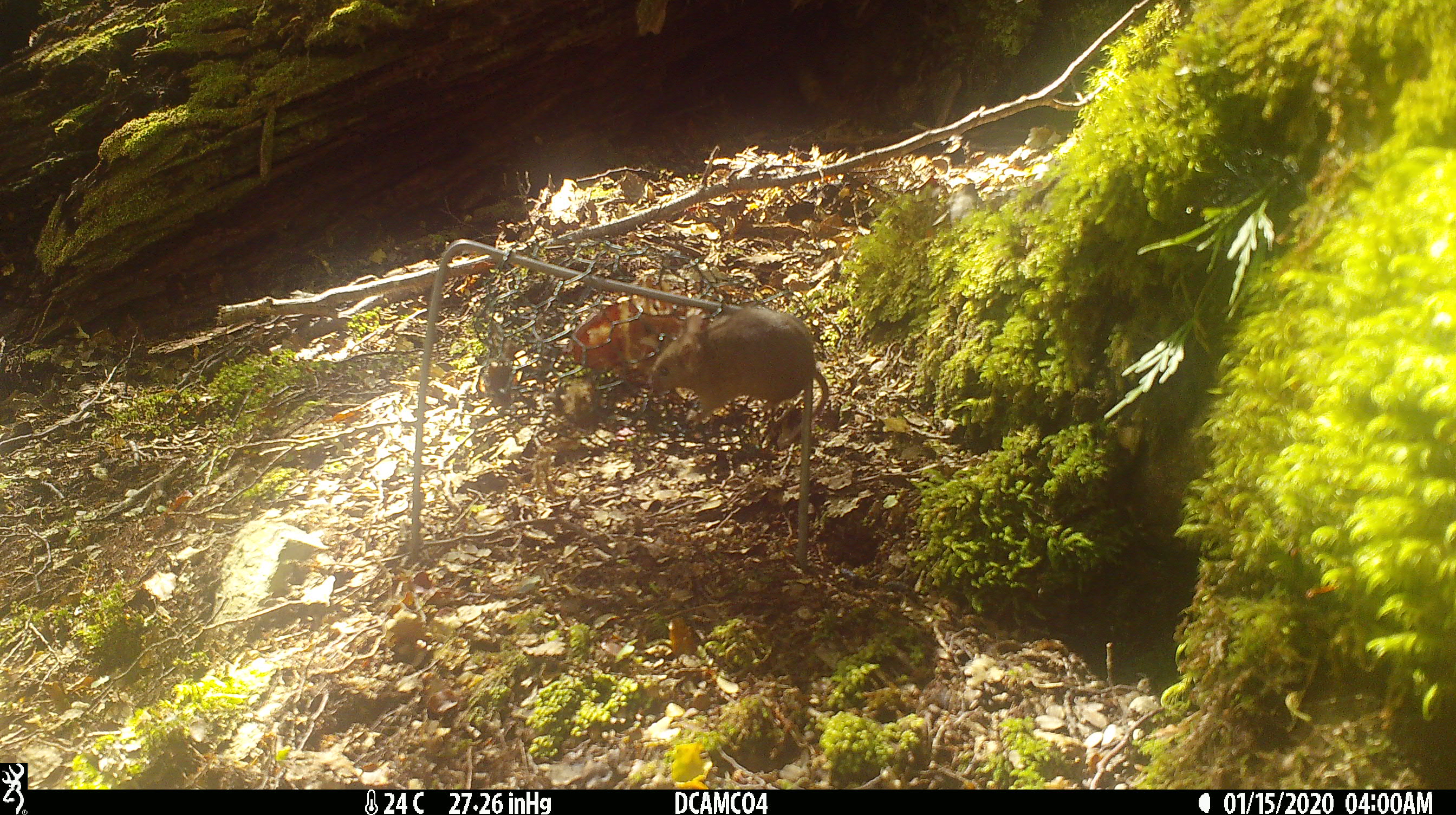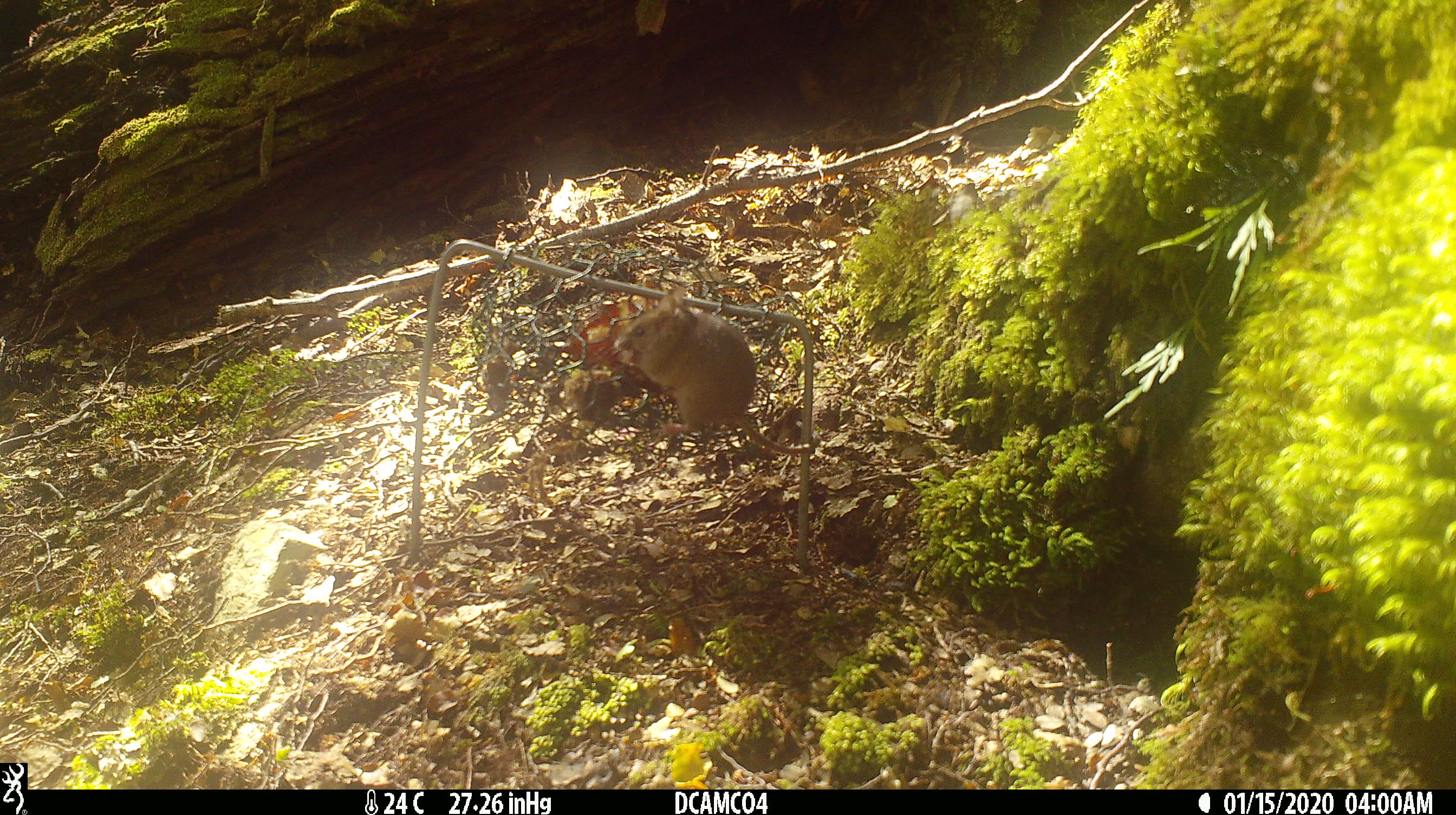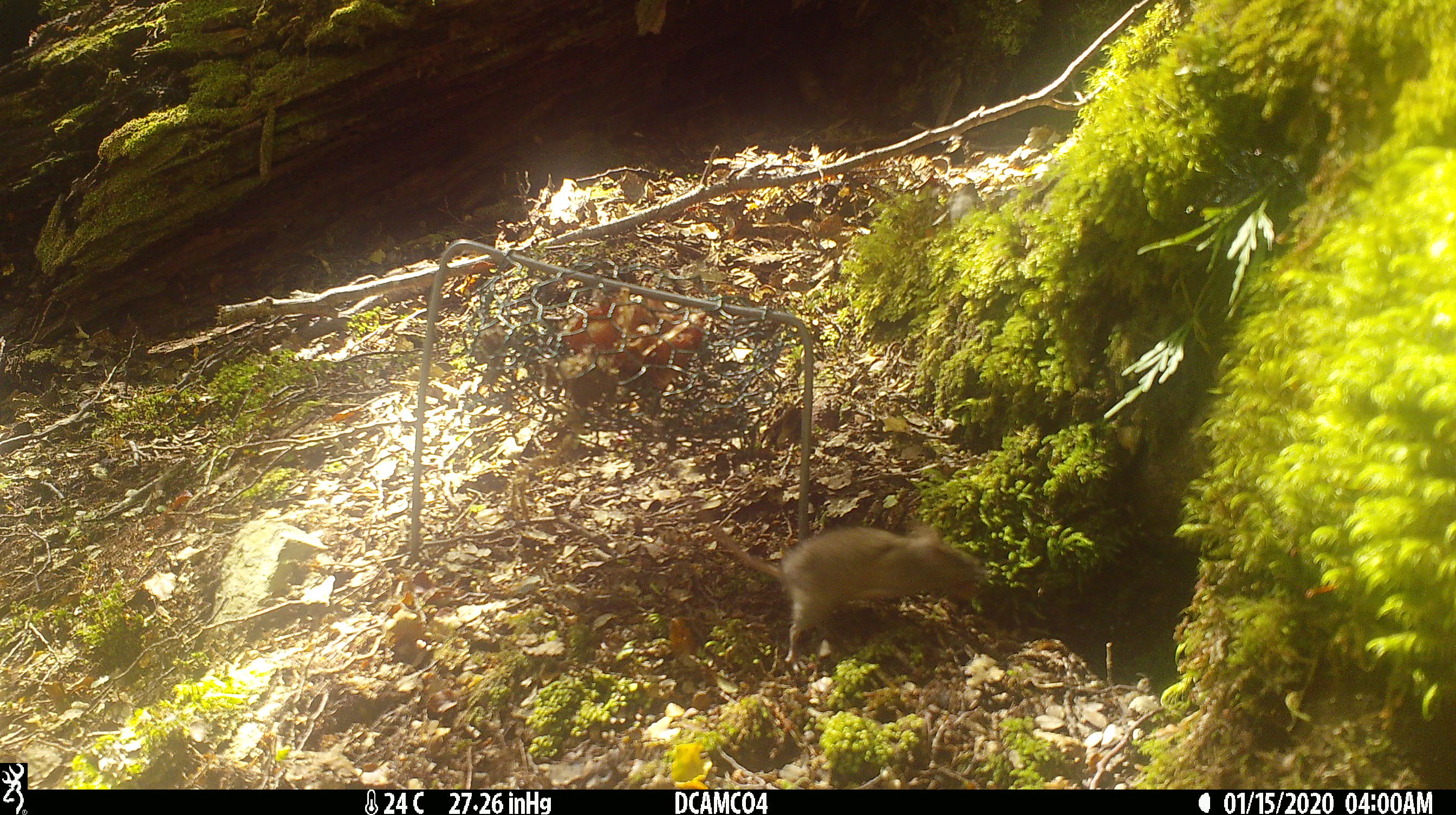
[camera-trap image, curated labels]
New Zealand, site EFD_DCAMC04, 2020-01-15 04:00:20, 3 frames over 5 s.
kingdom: Animalia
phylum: Chordata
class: Mammalia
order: Rodentia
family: Muridae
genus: Mus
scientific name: Mus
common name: mouse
Mouse (Mus).